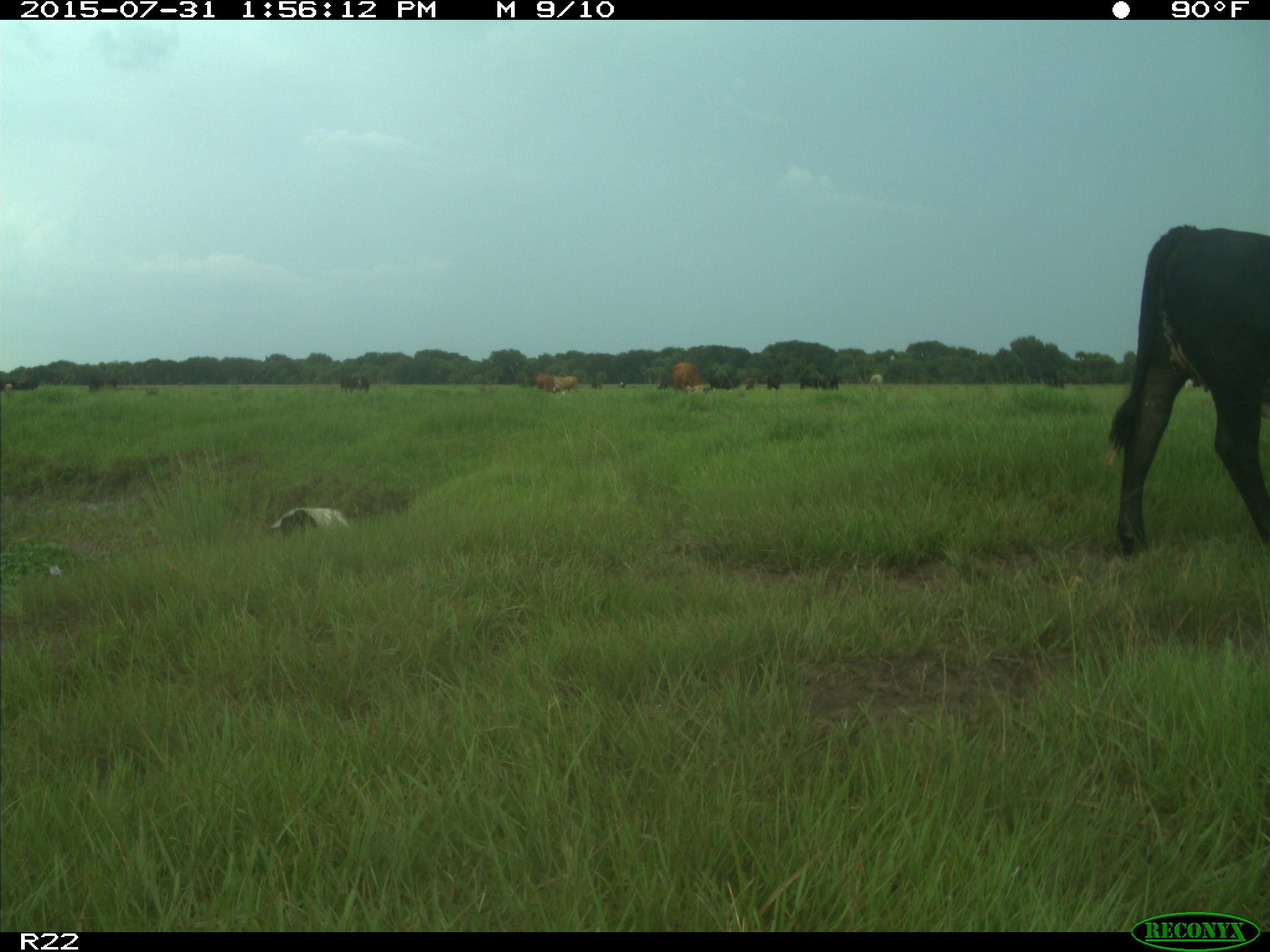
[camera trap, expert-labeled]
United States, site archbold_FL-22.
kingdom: Animalia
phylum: Chordata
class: Mammalia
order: Artiodactyla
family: Bovidae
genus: Bos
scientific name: Bos taurus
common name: domestic cow